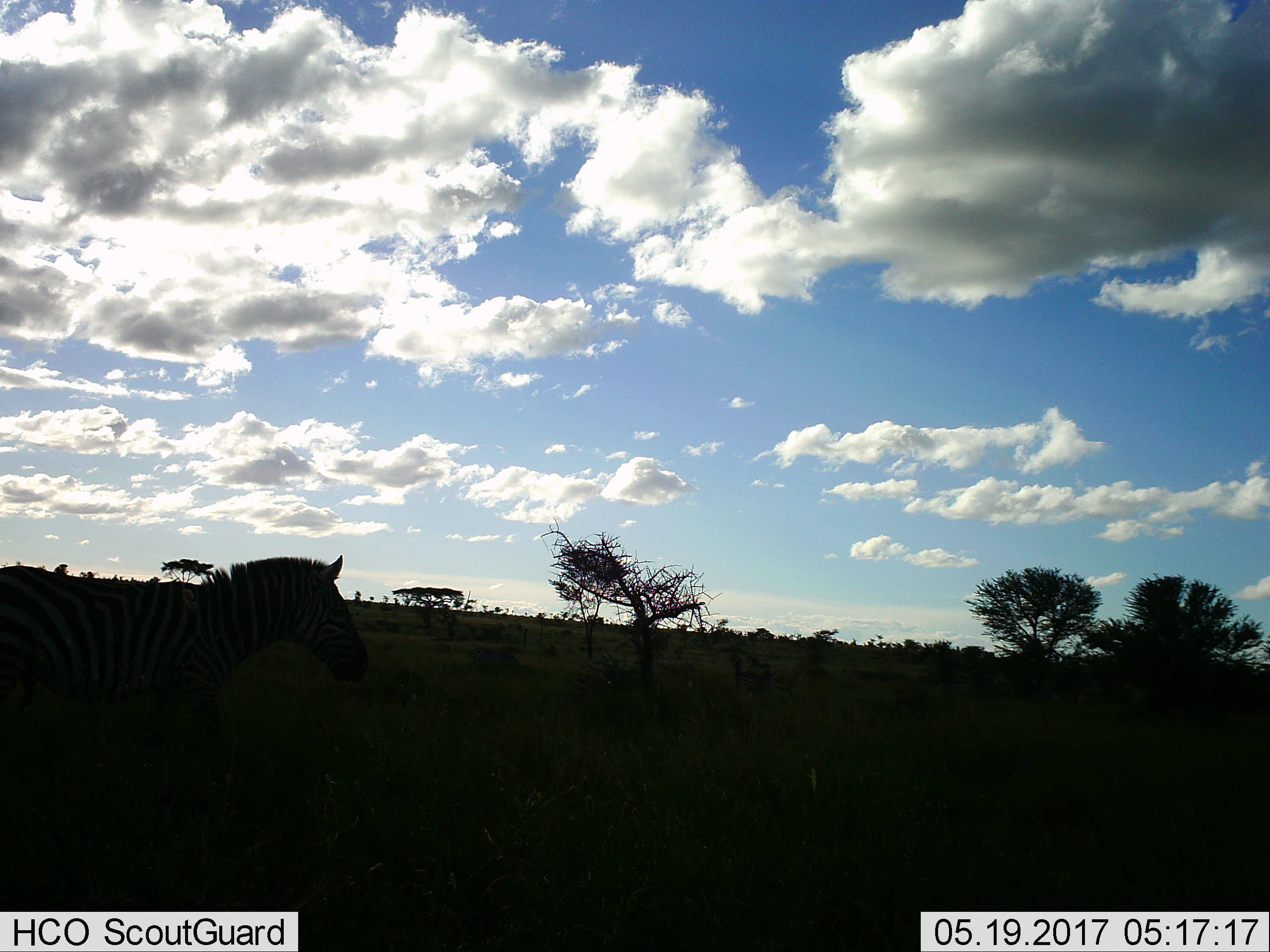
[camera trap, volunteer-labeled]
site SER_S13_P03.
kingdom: Animalia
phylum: Chordata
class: Mammalia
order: Perissodactyla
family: Equidae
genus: Equus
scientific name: Equus quagga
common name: plains zebra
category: zebraplains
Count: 1.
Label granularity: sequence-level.